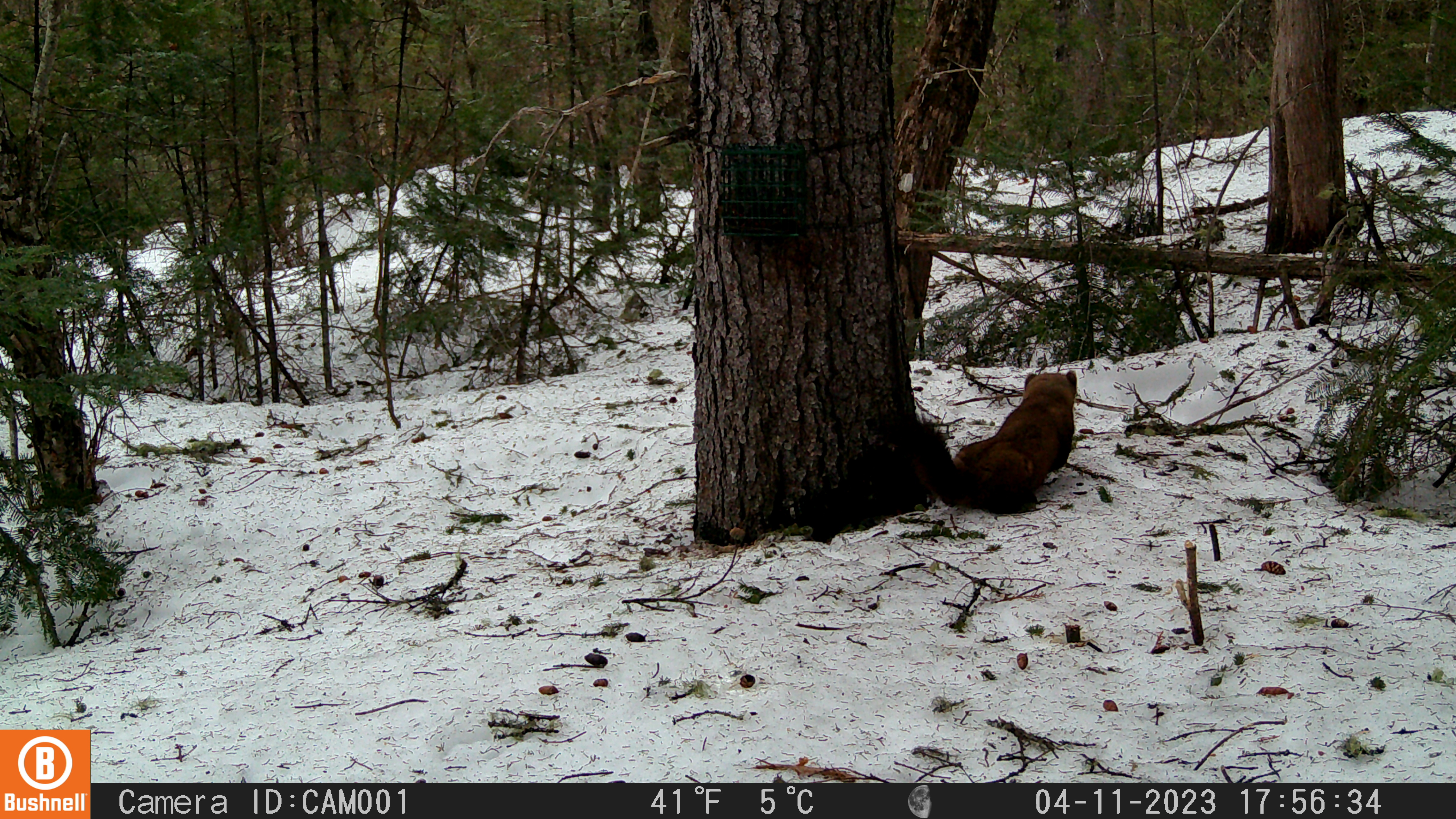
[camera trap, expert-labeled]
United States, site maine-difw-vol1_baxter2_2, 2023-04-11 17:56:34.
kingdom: Animalia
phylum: Chordata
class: Mammalia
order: Carnivora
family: Mustelidae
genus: Martes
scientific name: Martes americana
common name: american marten